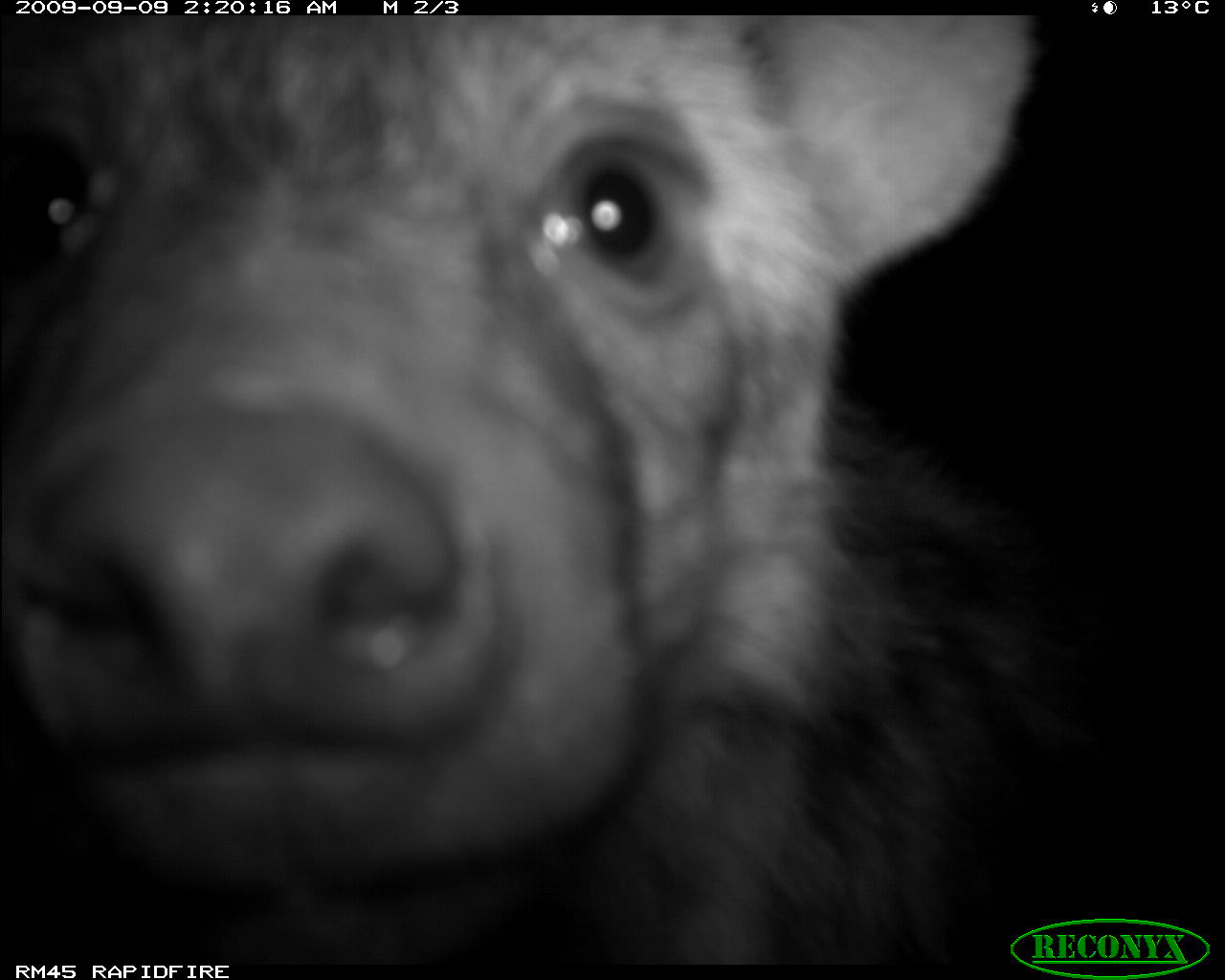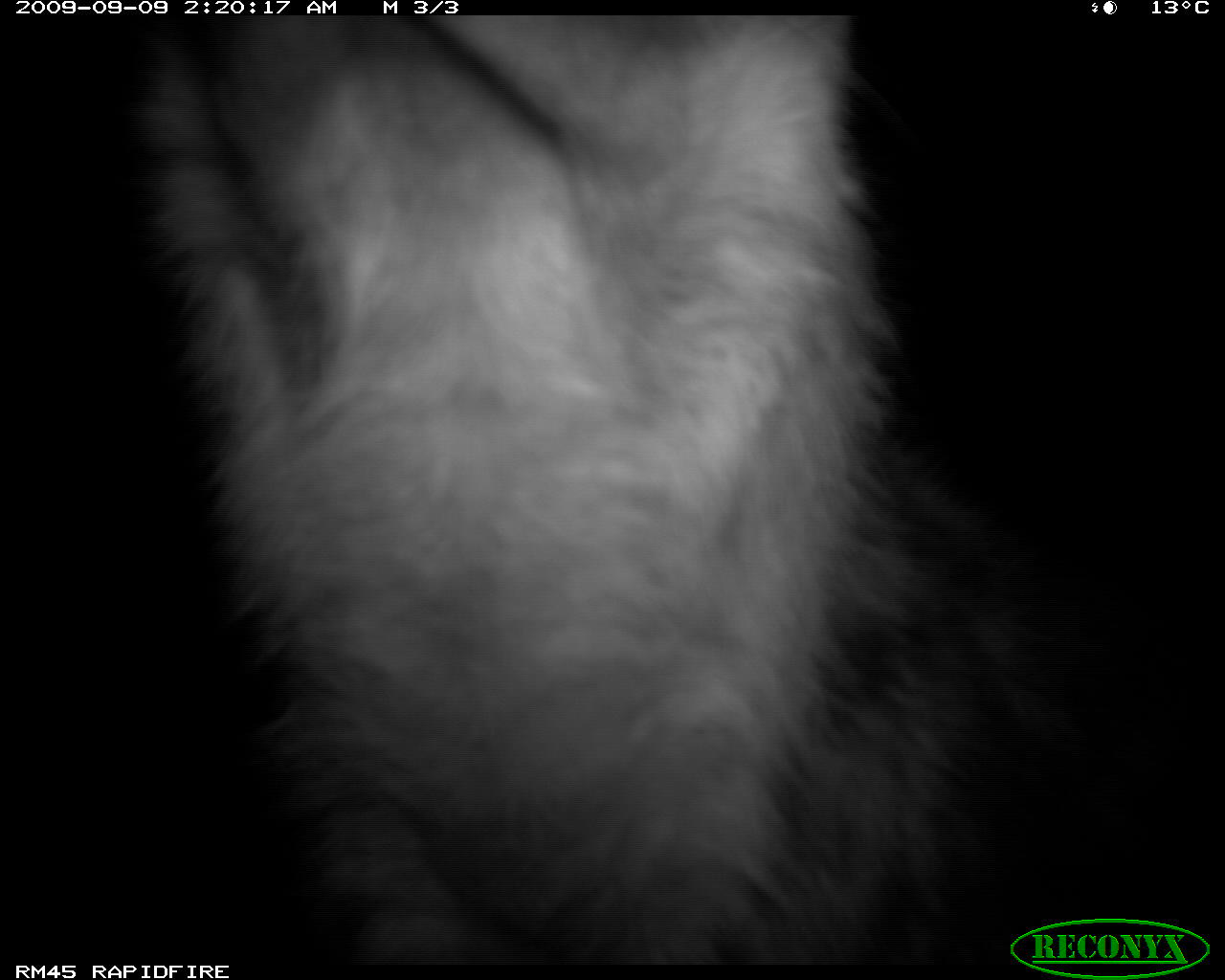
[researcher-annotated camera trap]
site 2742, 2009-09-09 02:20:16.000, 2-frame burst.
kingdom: Animalia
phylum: Chordata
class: Mammalia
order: Carnivora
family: Hyaenidae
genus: Crocuta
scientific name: Crocuta crocuta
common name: spotted hyena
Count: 1.